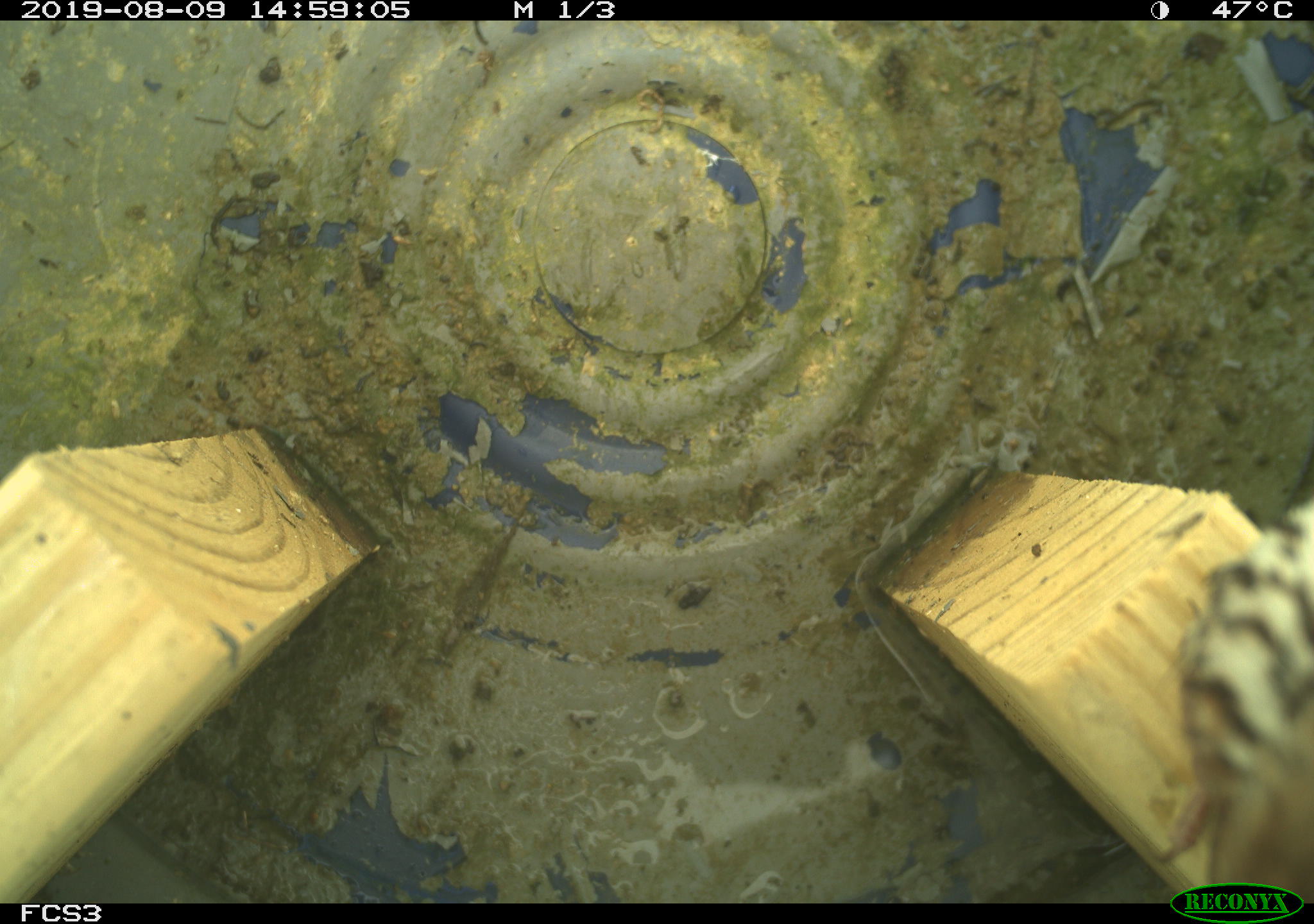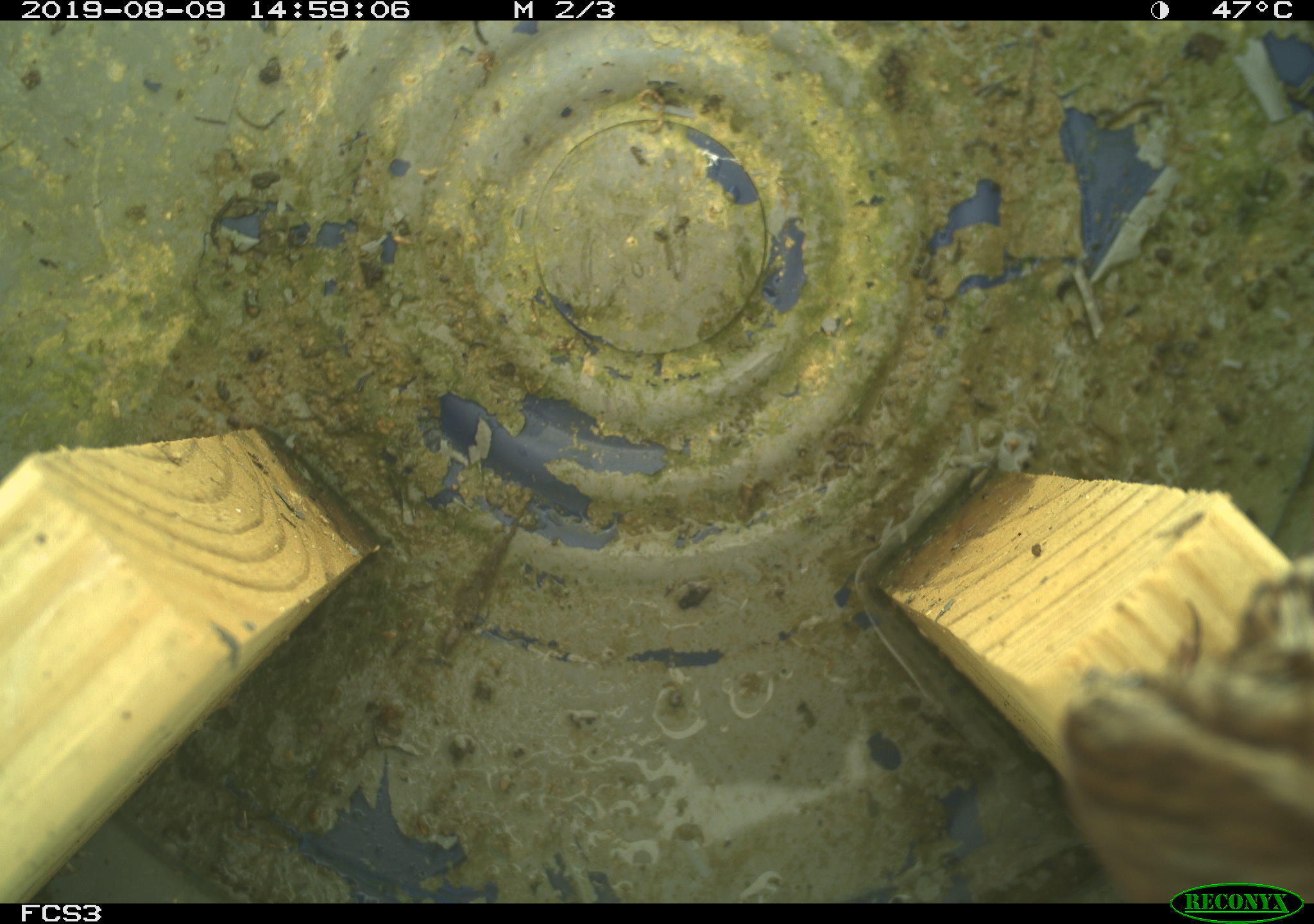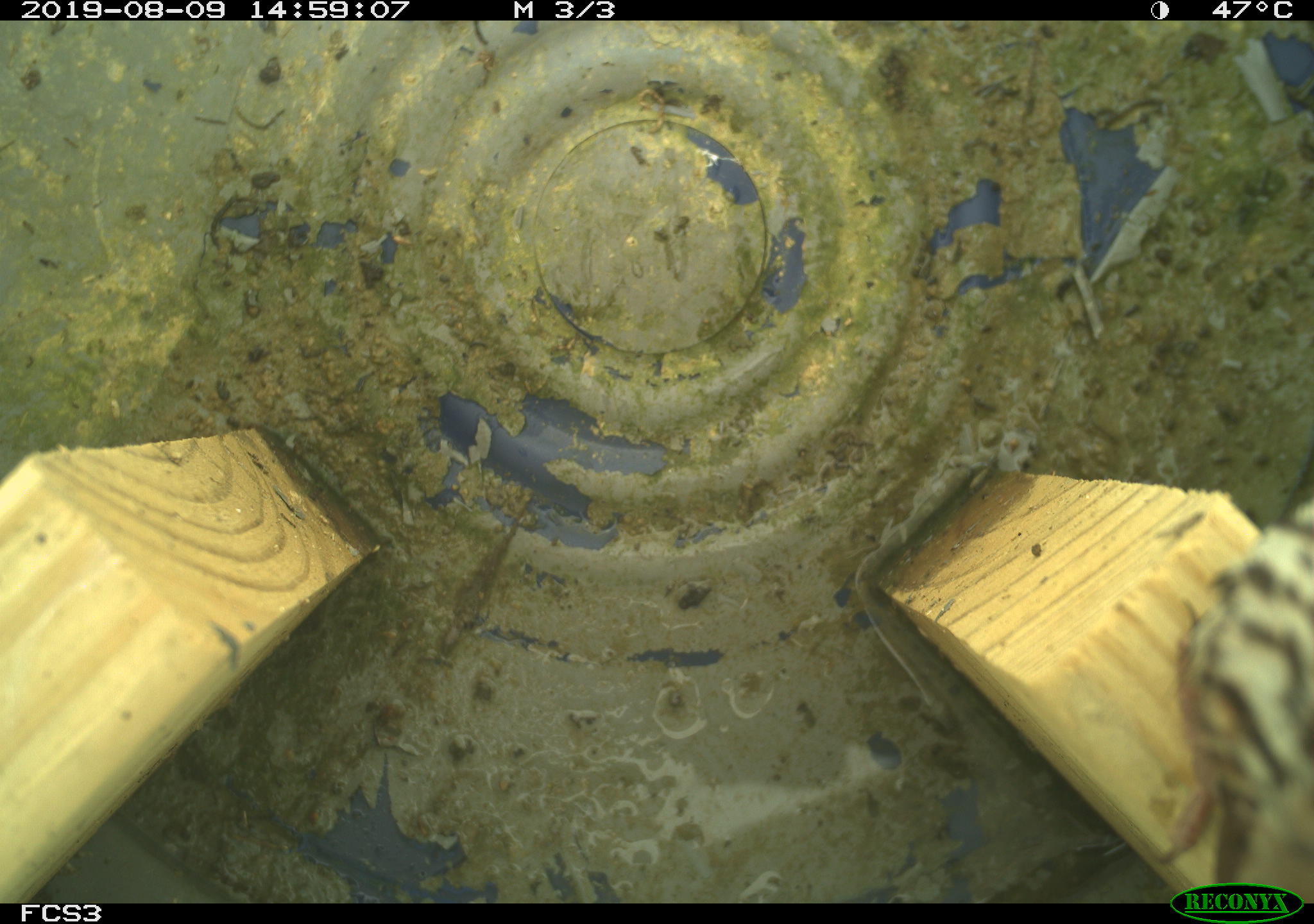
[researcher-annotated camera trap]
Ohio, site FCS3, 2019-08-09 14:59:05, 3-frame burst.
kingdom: Animalia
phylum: Chordata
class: Aves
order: Passeriformes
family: Passerellidae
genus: Melospiza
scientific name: Melospiza melodia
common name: song sparrow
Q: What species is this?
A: Song sparrow (Melospiza melodia).